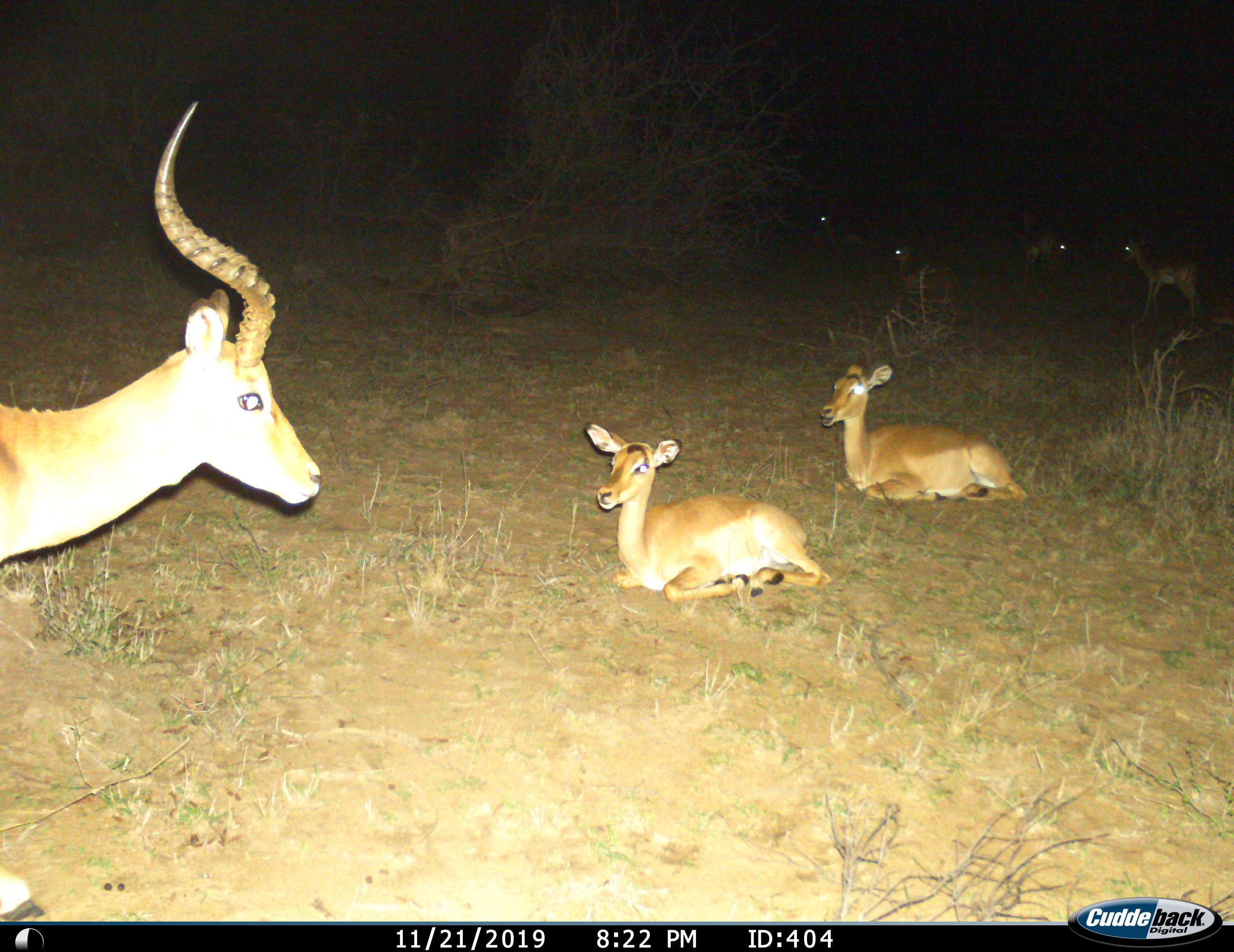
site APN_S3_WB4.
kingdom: Animalia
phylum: Chordata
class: Mammalia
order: Artiodactyla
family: Bovidae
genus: Aepyceros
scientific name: Aepyceros melampus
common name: impala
Impala (Aepyceros melampus), count 7. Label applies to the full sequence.